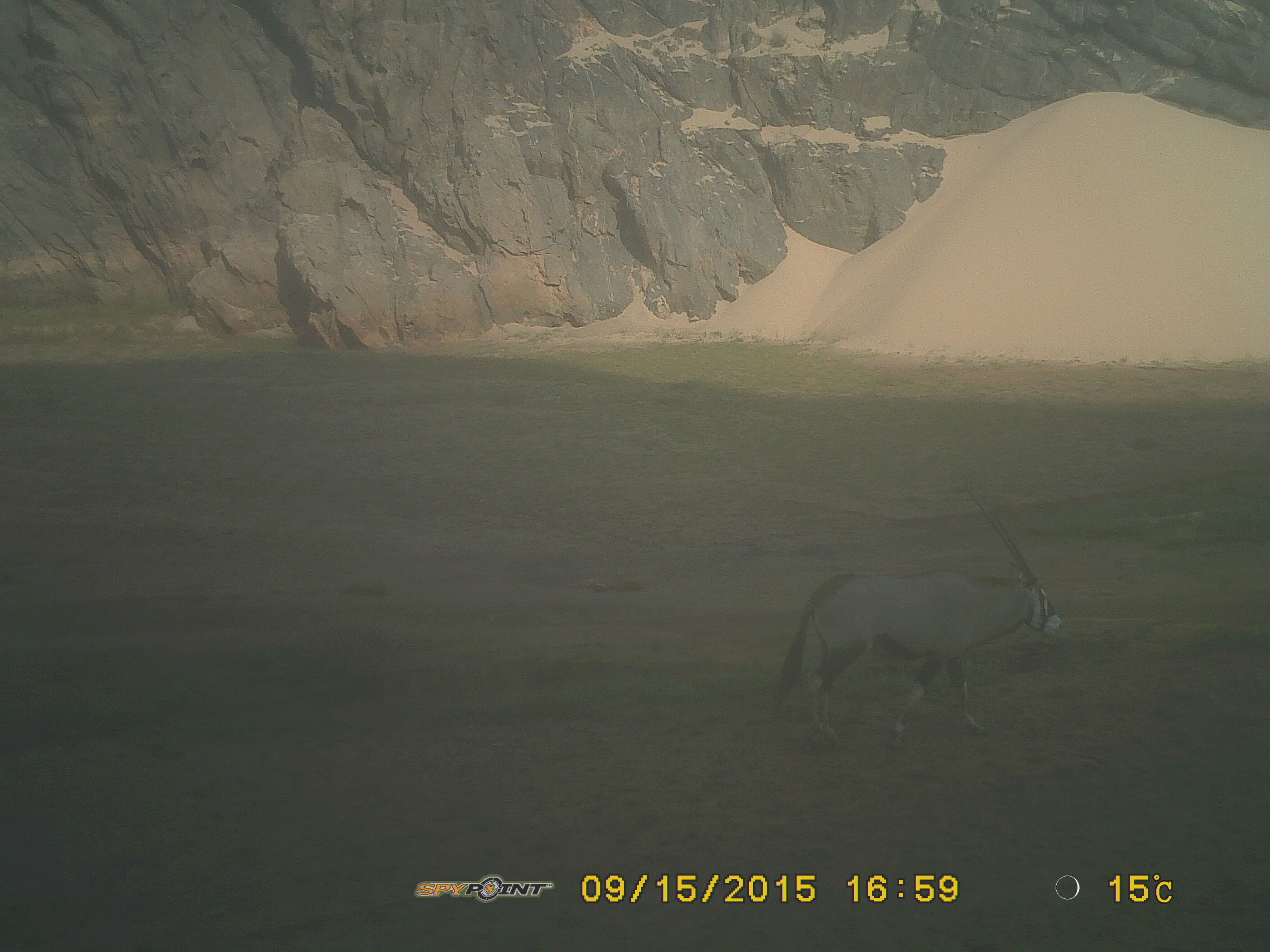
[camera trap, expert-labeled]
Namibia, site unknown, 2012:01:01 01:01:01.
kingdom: Animalia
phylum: Chordata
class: Mammalia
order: Artiodactyla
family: Bovidae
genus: Oryx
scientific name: Oryx gazella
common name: gemsbok